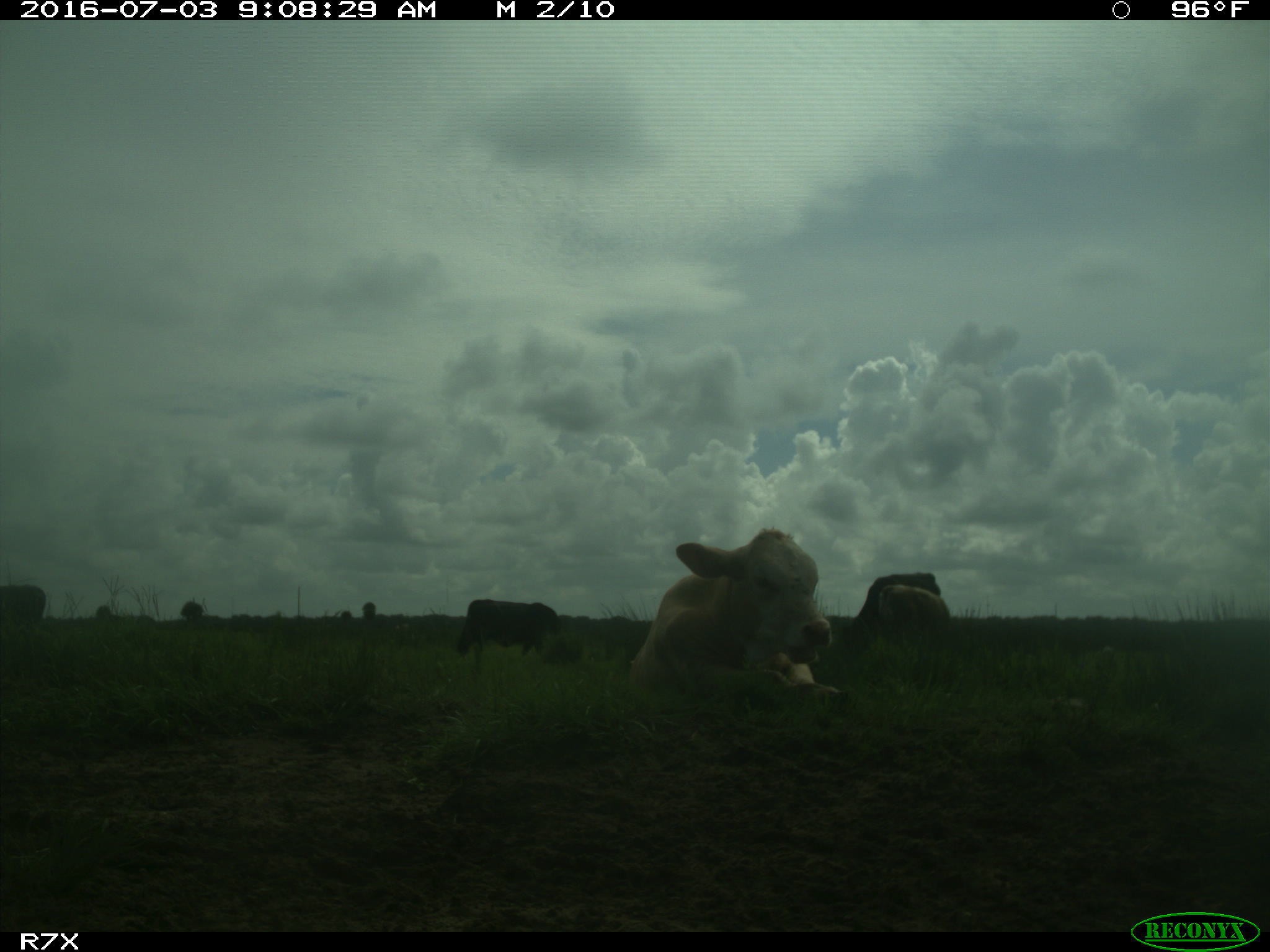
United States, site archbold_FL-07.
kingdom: Animalia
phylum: Chordata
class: Mammalia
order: Artiodactyla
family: Bovidae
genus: Bos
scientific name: Bos taurus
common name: domestic cow